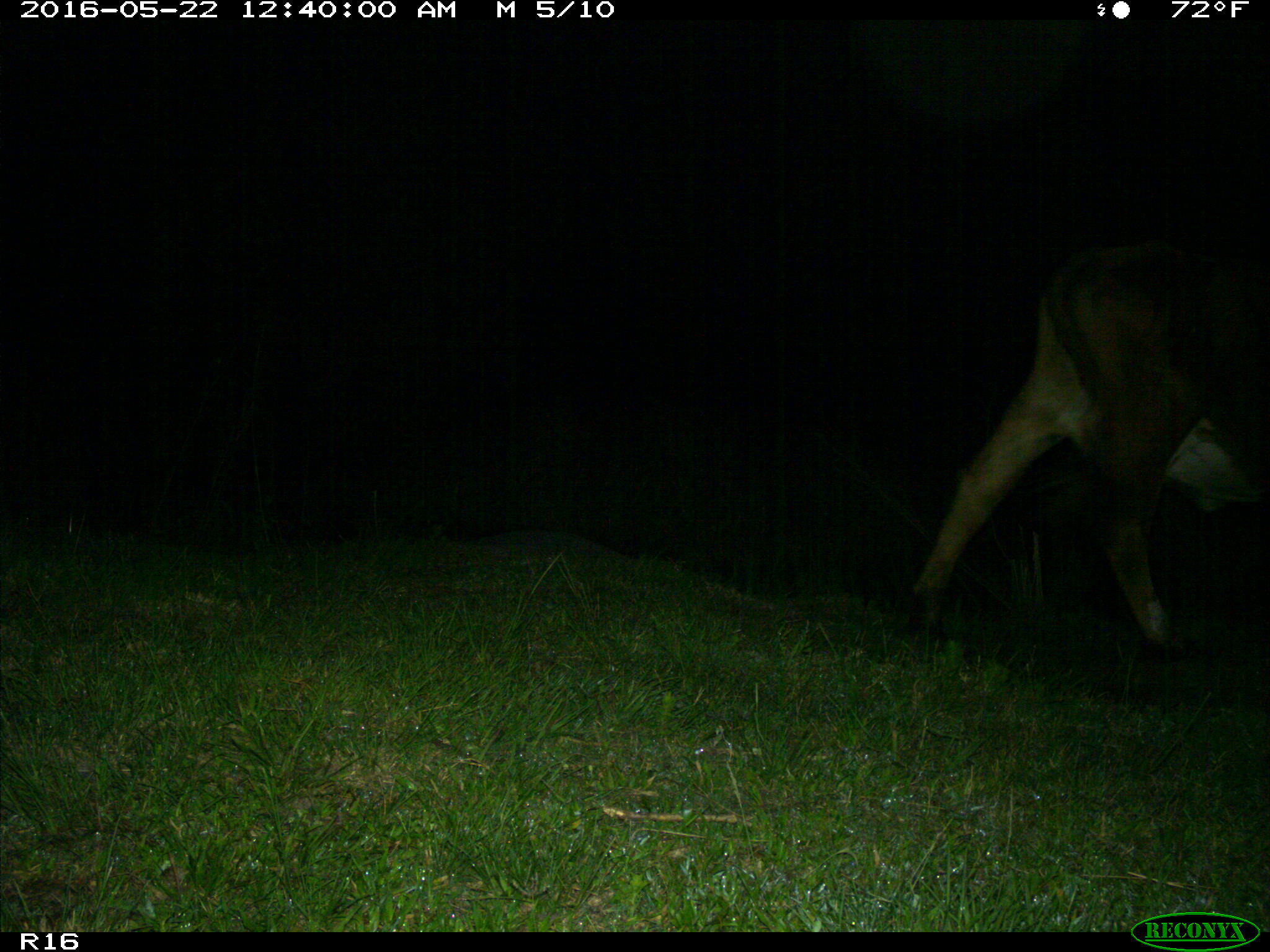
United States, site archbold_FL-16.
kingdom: Animalia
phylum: Chordata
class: Mammalia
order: Artiodactyla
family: Bovidae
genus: Bos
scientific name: Bos taurus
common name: domestic cow